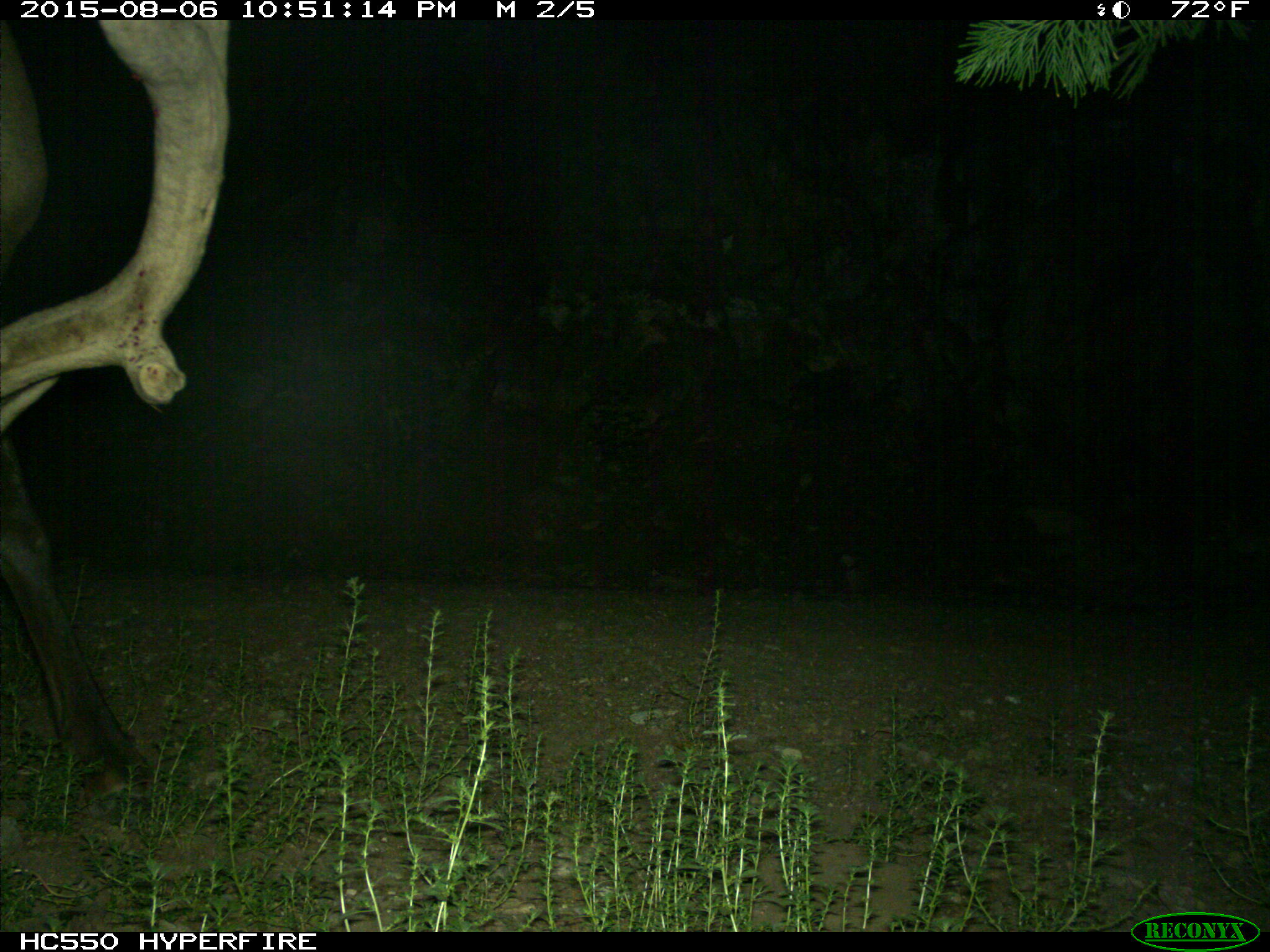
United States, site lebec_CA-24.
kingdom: Animalia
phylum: Chordata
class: Mammalia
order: Artiodactyla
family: Cervidae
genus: Cervus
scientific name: Cervus canadensis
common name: elk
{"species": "Cervus canadensis (elk)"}